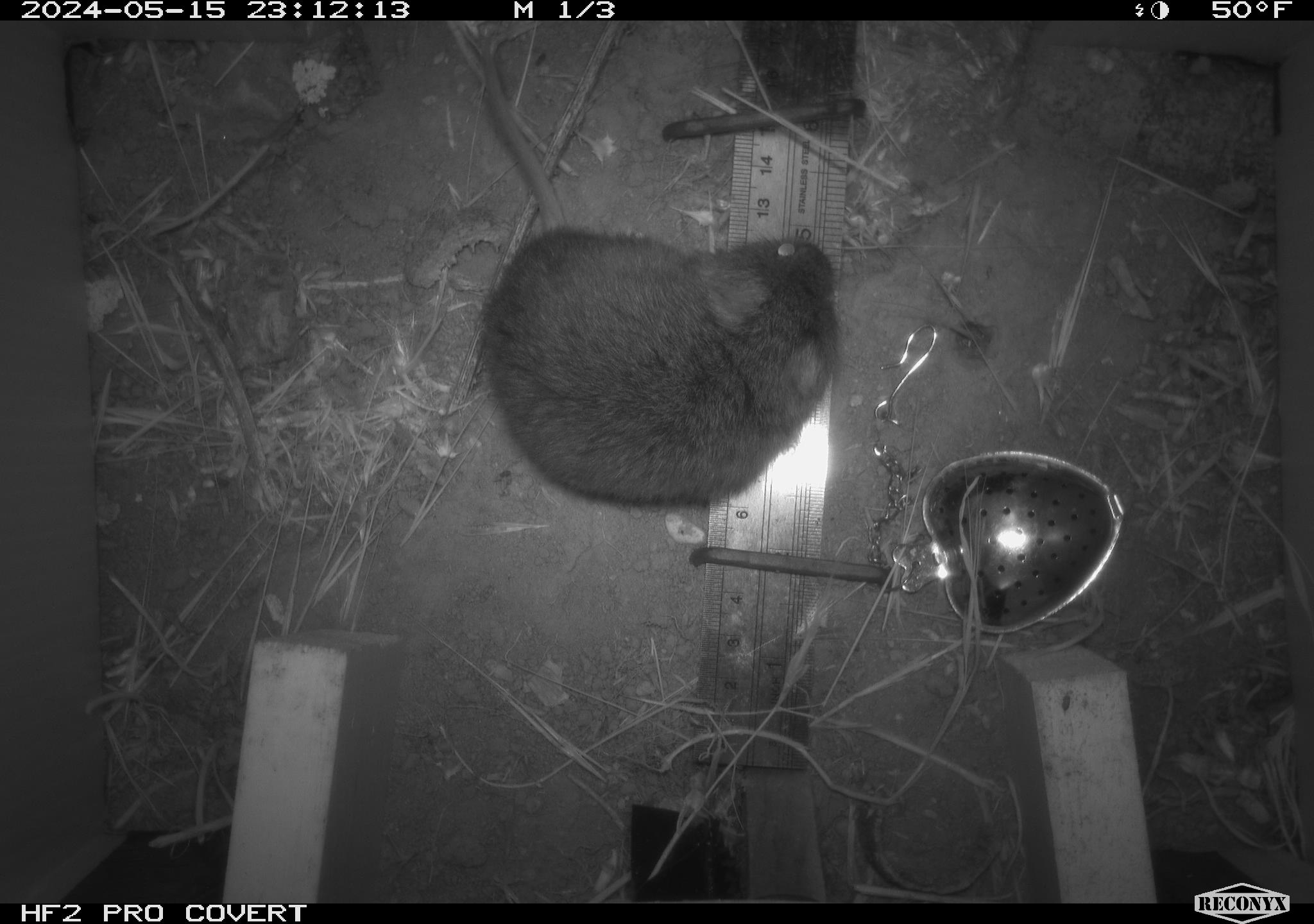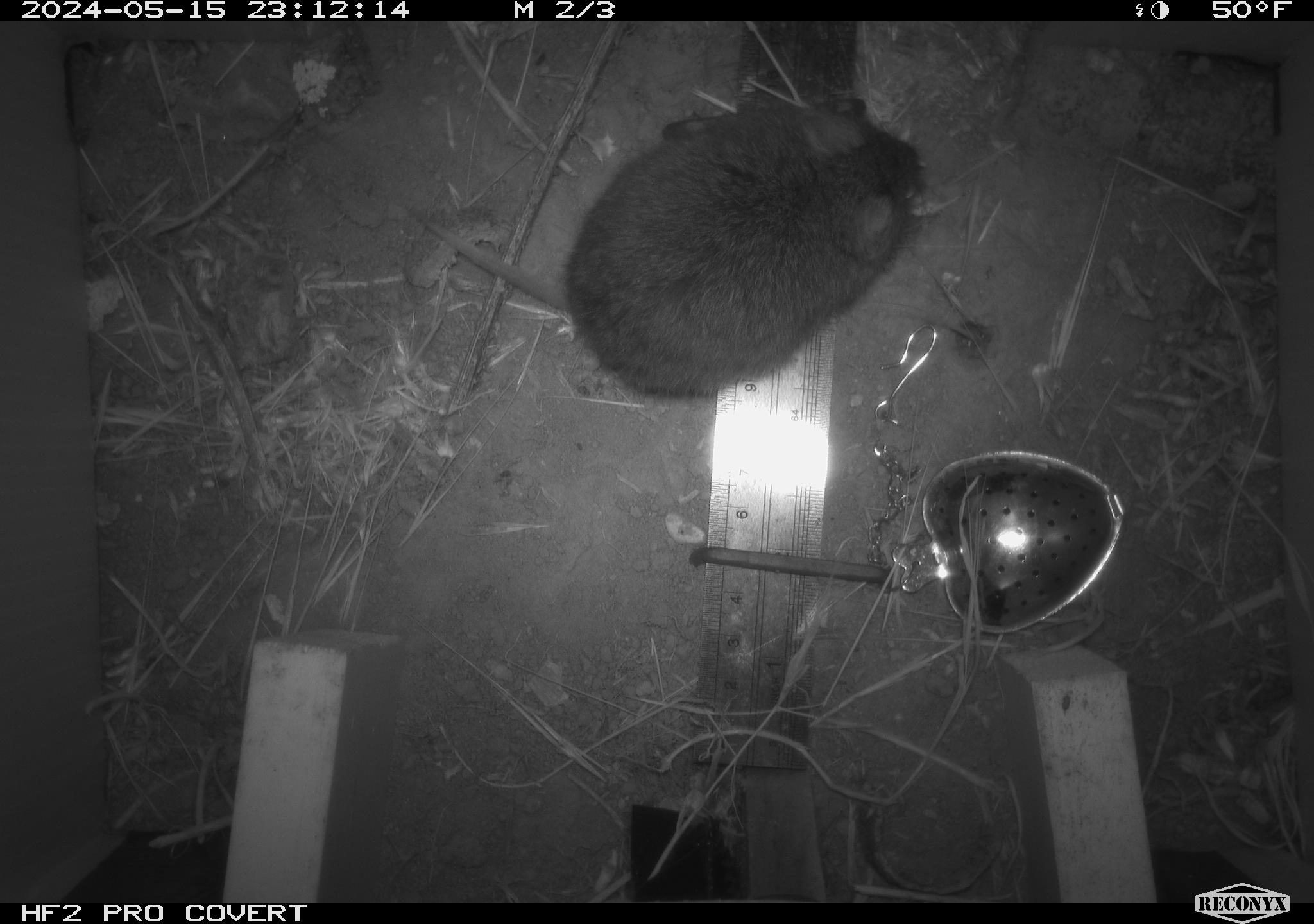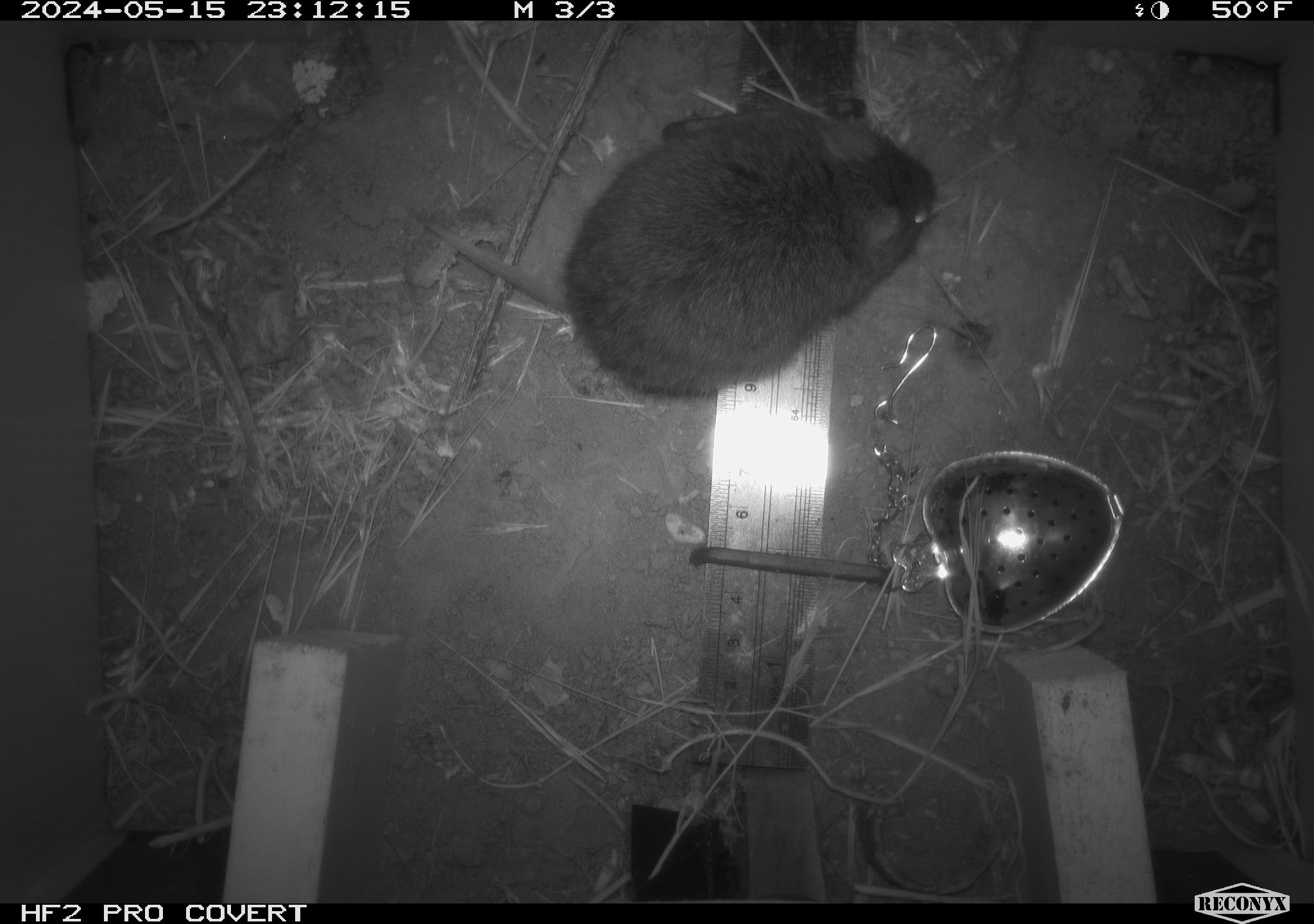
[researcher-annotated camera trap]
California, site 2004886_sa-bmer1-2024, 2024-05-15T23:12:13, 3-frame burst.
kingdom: Animalia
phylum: Chordata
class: Mammalia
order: Rodentia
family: Cricetidae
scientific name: Arvicolinae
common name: voles, lemmings, and muskrats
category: arvicolinae subfamily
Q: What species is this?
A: Arvicolinae subfamily (voles, lemmings, and muskrats) (Arvicolinae).